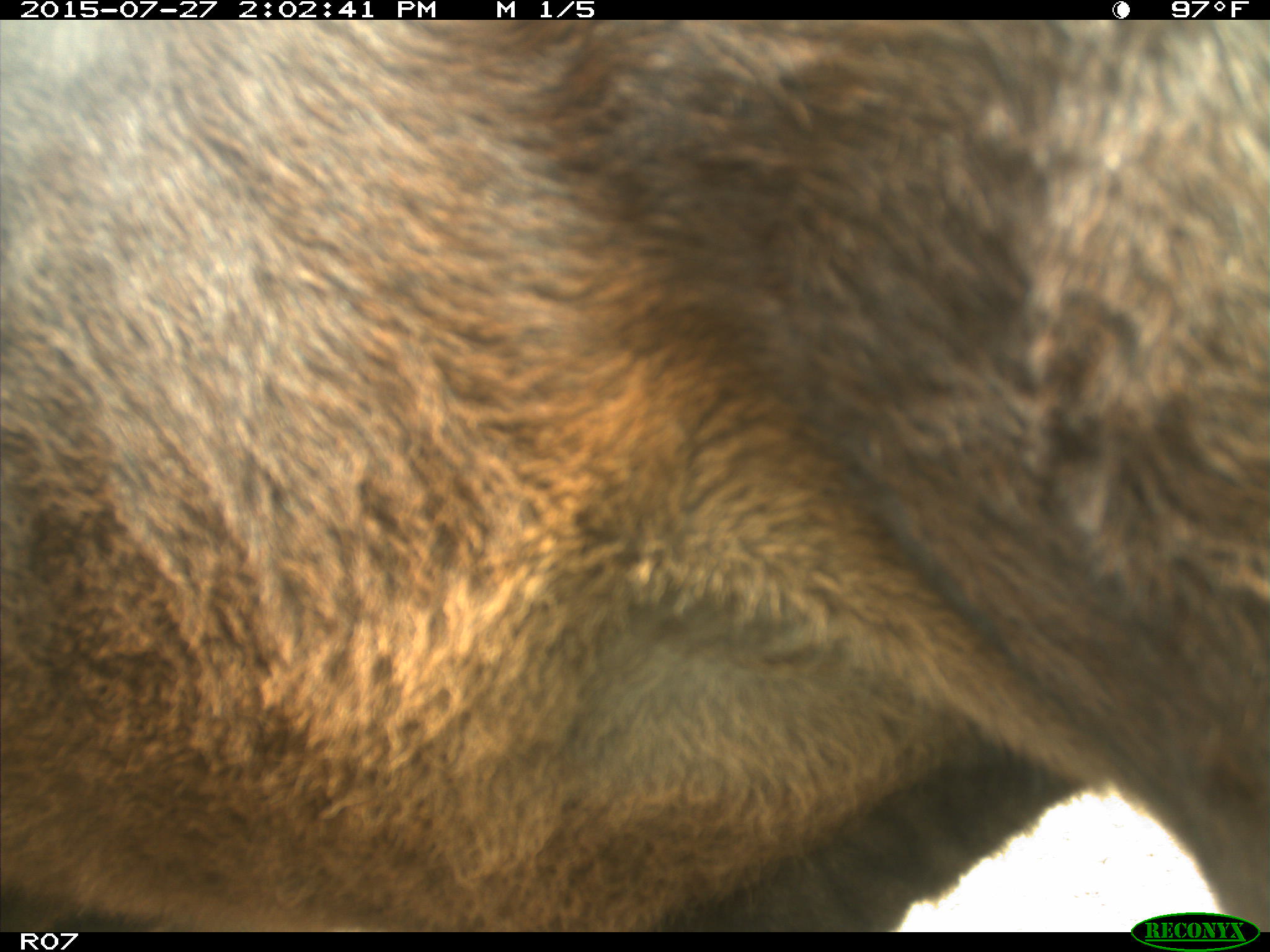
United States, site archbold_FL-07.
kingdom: Animalia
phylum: Chordata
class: Mammalia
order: Artiodactyla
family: Bovidae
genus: Bos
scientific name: Bos taurus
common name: domestic cow